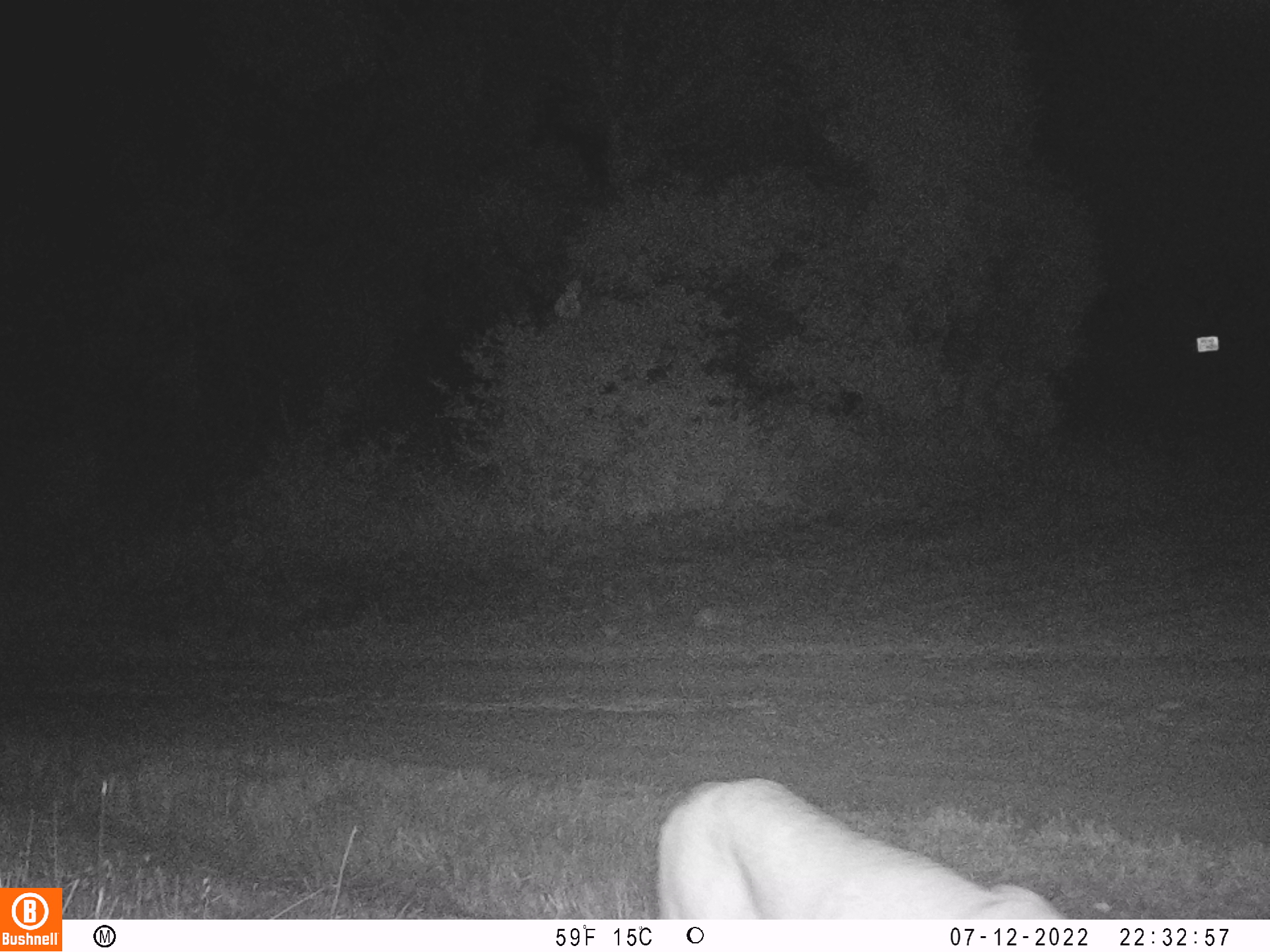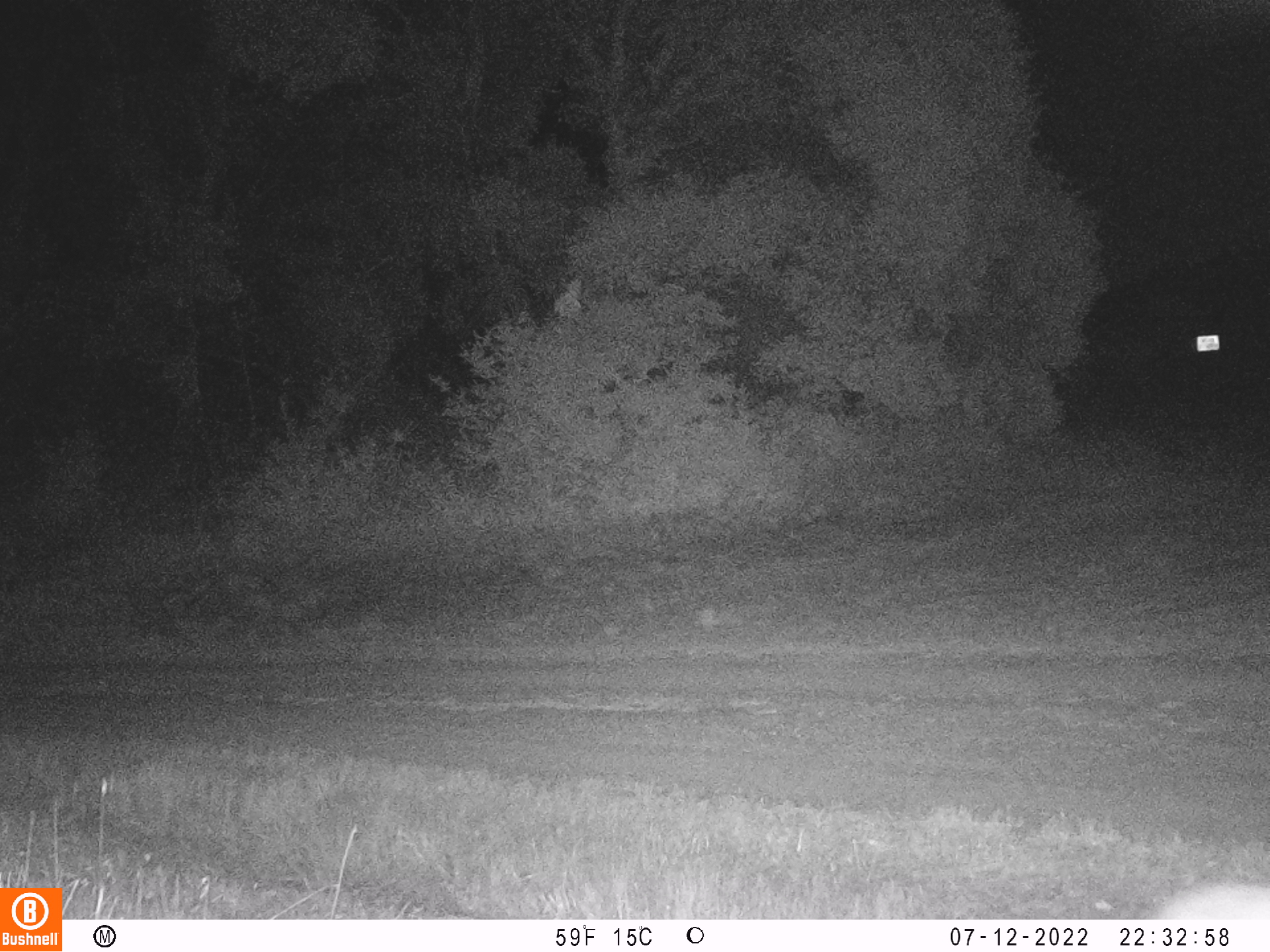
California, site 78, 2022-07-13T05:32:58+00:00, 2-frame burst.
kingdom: Animalia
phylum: Chordata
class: Mammalia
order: Carnivora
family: Felidae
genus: Puma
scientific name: Puma concolor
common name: puma